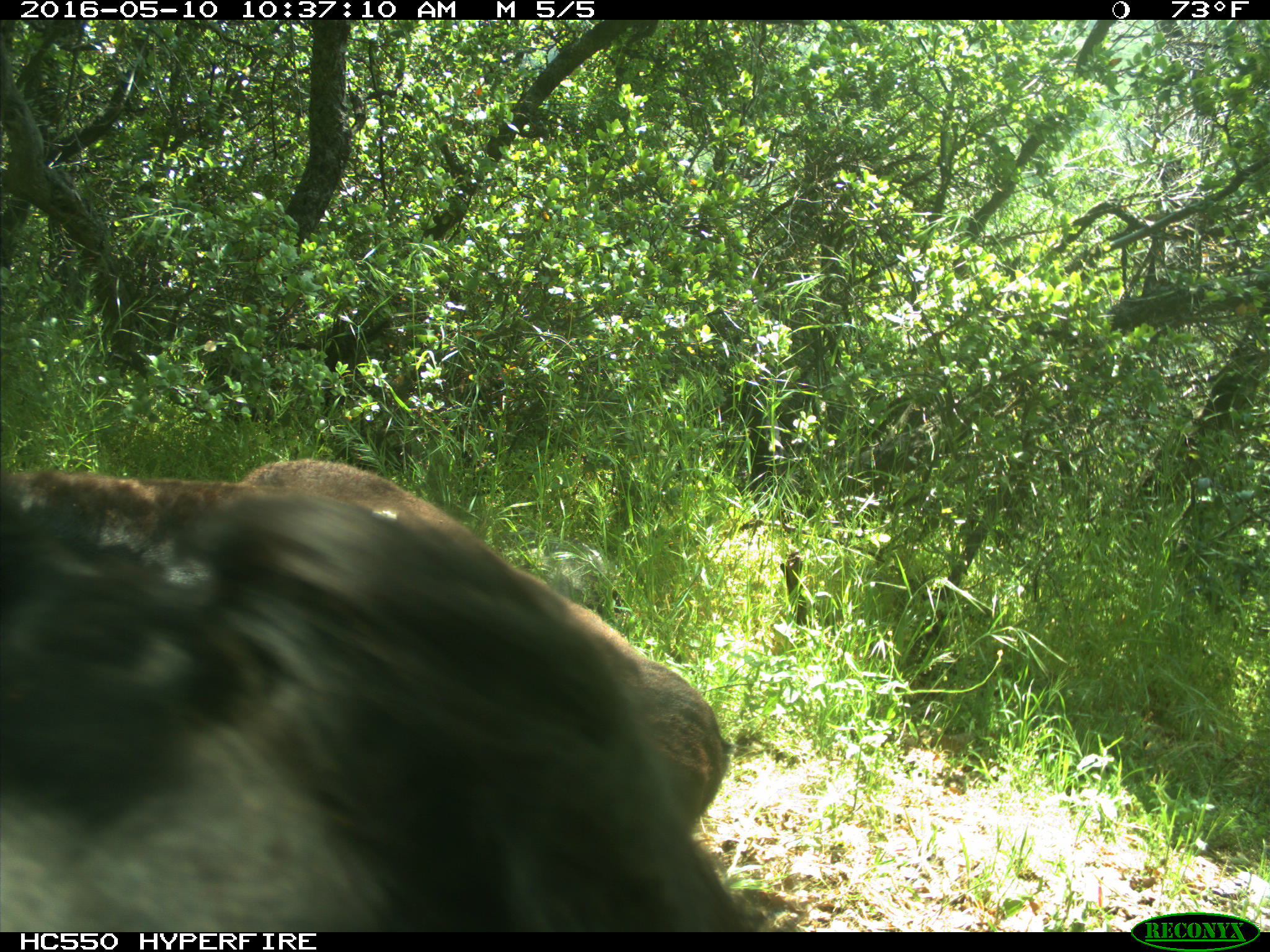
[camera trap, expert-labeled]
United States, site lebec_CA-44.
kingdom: Animalia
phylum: Chordata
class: Mammalia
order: Artiodactyla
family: Bovidae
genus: Bos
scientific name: Bos taurus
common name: domestic cow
Bos taurus (domestic cow).